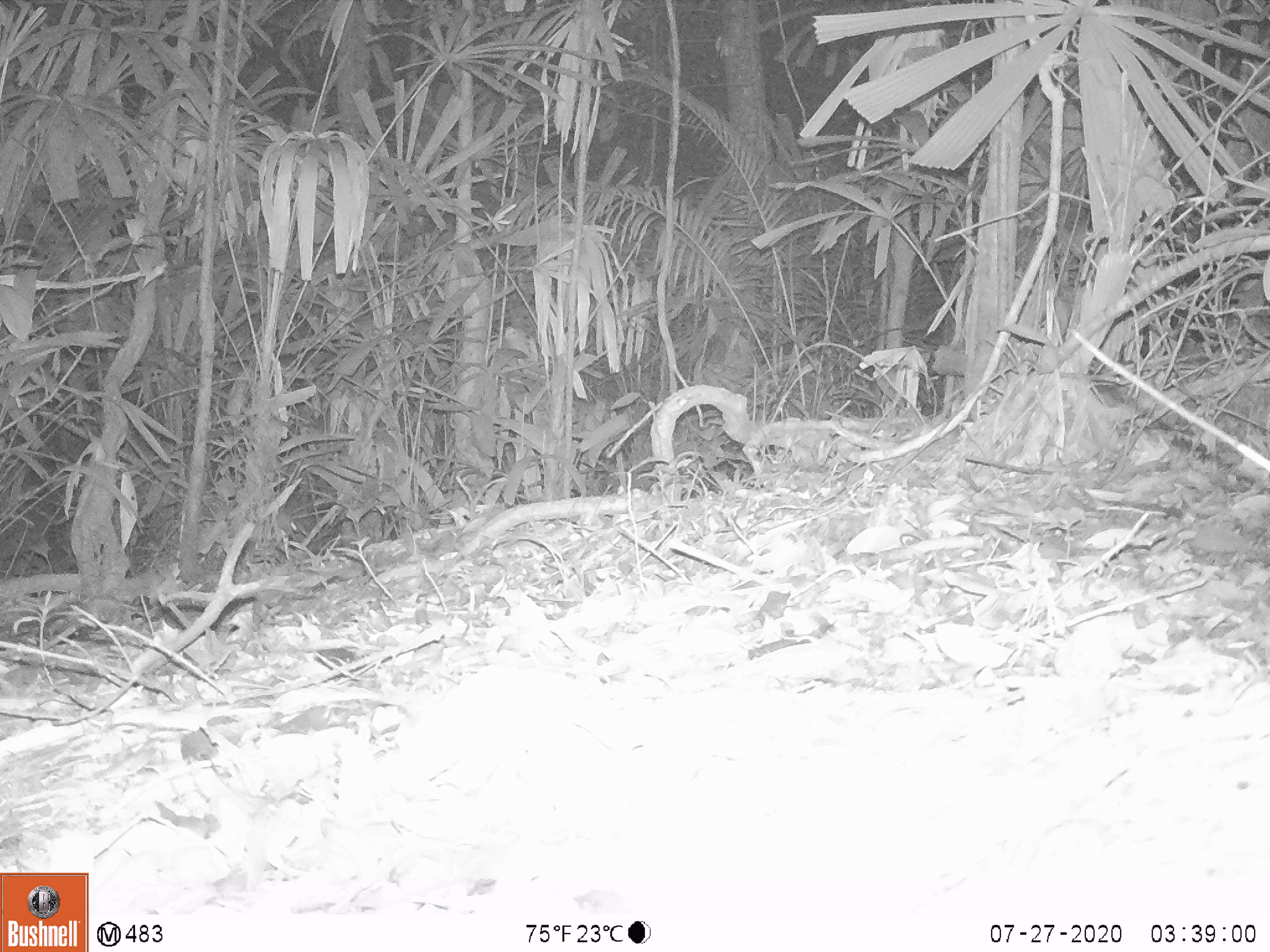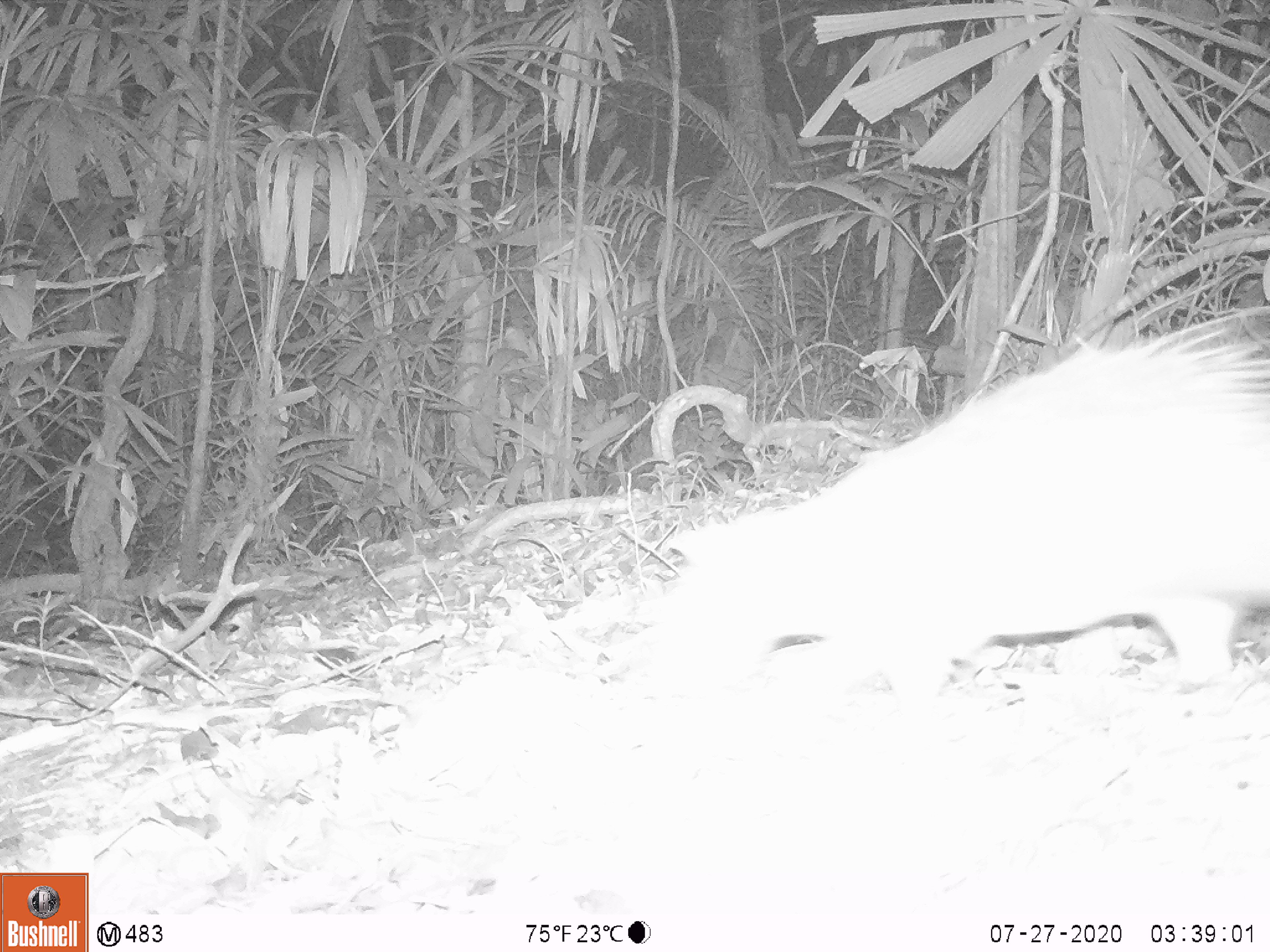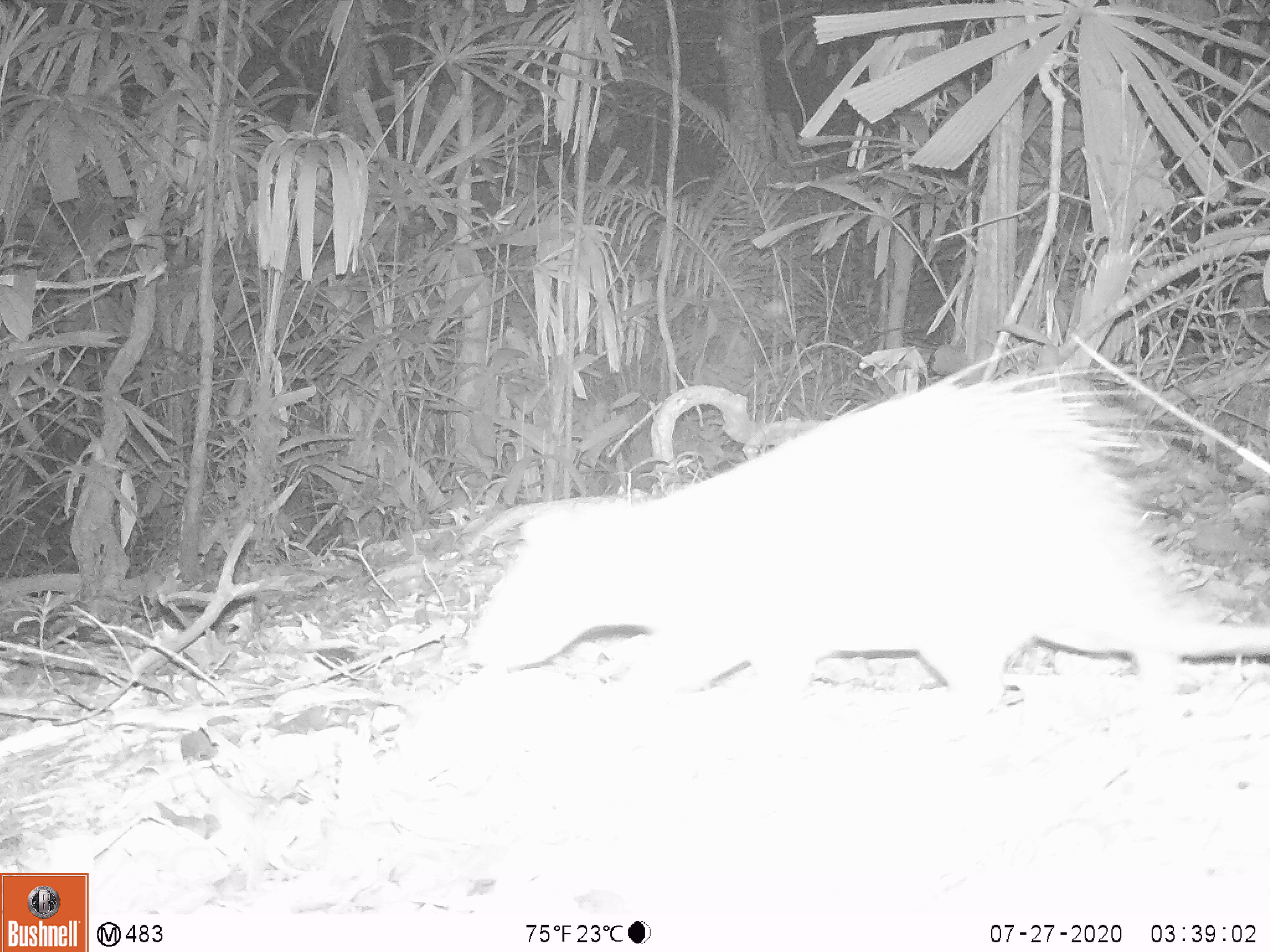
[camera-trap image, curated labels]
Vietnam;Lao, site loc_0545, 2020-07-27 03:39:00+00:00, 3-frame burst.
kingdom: Animalia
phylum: Chordata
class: Mammalia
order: Rodentia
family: Hystricidae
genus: Atherurus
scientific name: Atherurus macrourus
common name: asiatic brush-tailed porcupine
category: asiatic brush tailed porcupine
Asiatic brush tailed porcupine (asiatic brush-tailed porcupine) (Atherurus macrourus). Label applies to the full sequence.